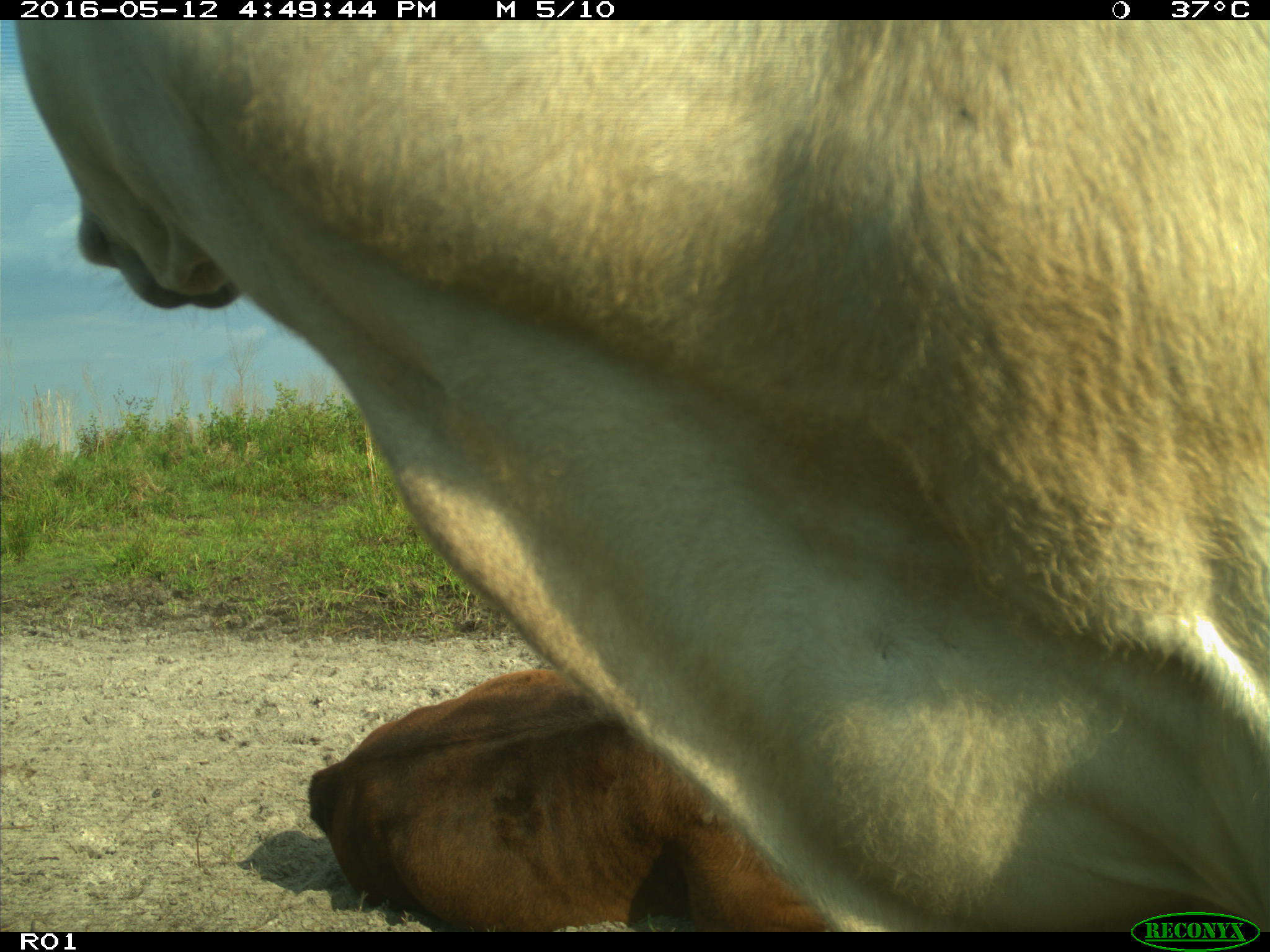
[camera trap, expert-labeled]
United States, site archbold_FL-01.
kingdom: Animalia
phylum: Chordata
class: Mammalia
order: Artiodactyla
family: Bovidae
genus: Bos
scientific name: Bos taurus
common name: domestic cow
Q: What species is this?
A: Bos taurus (domestic cow).